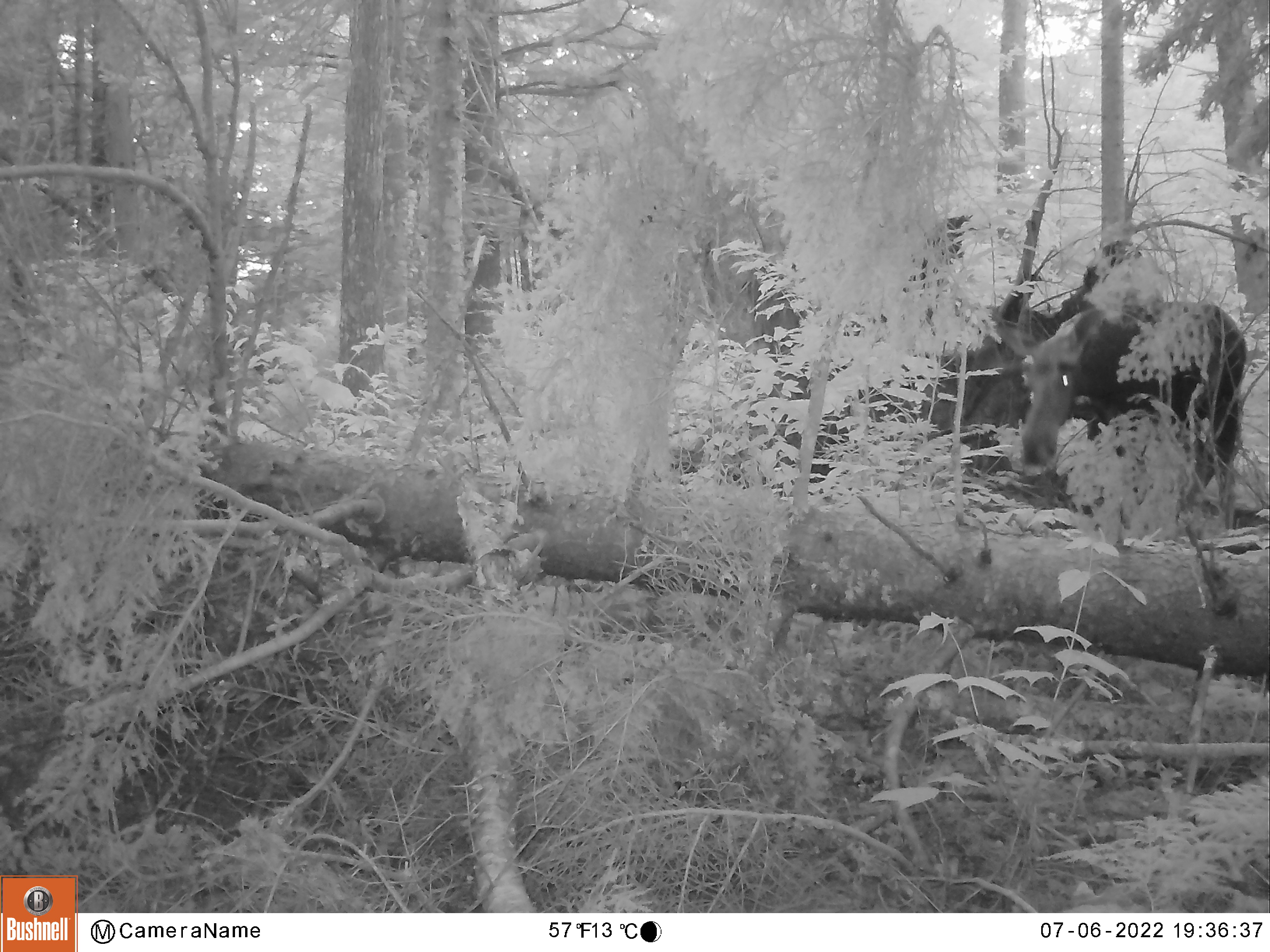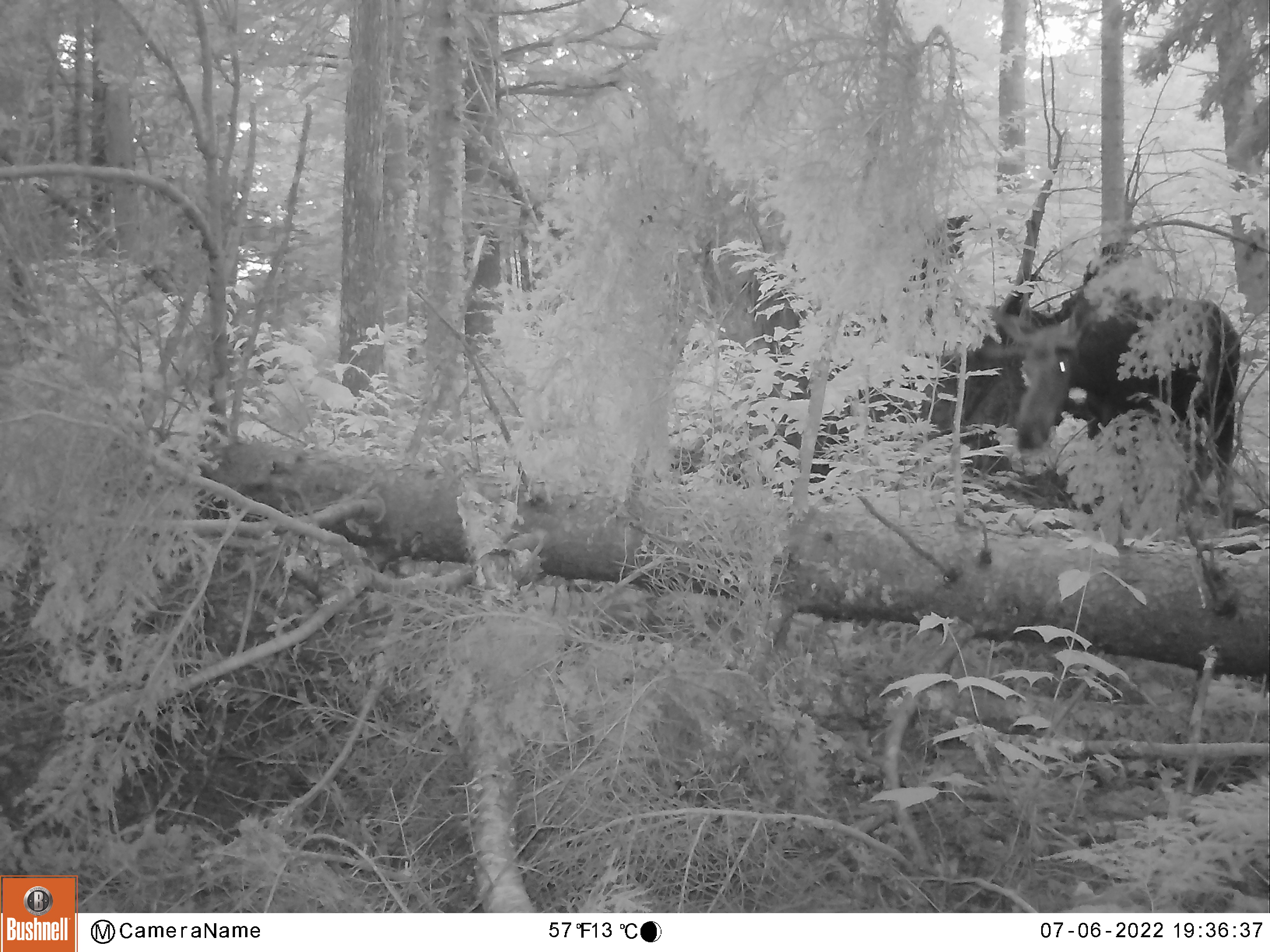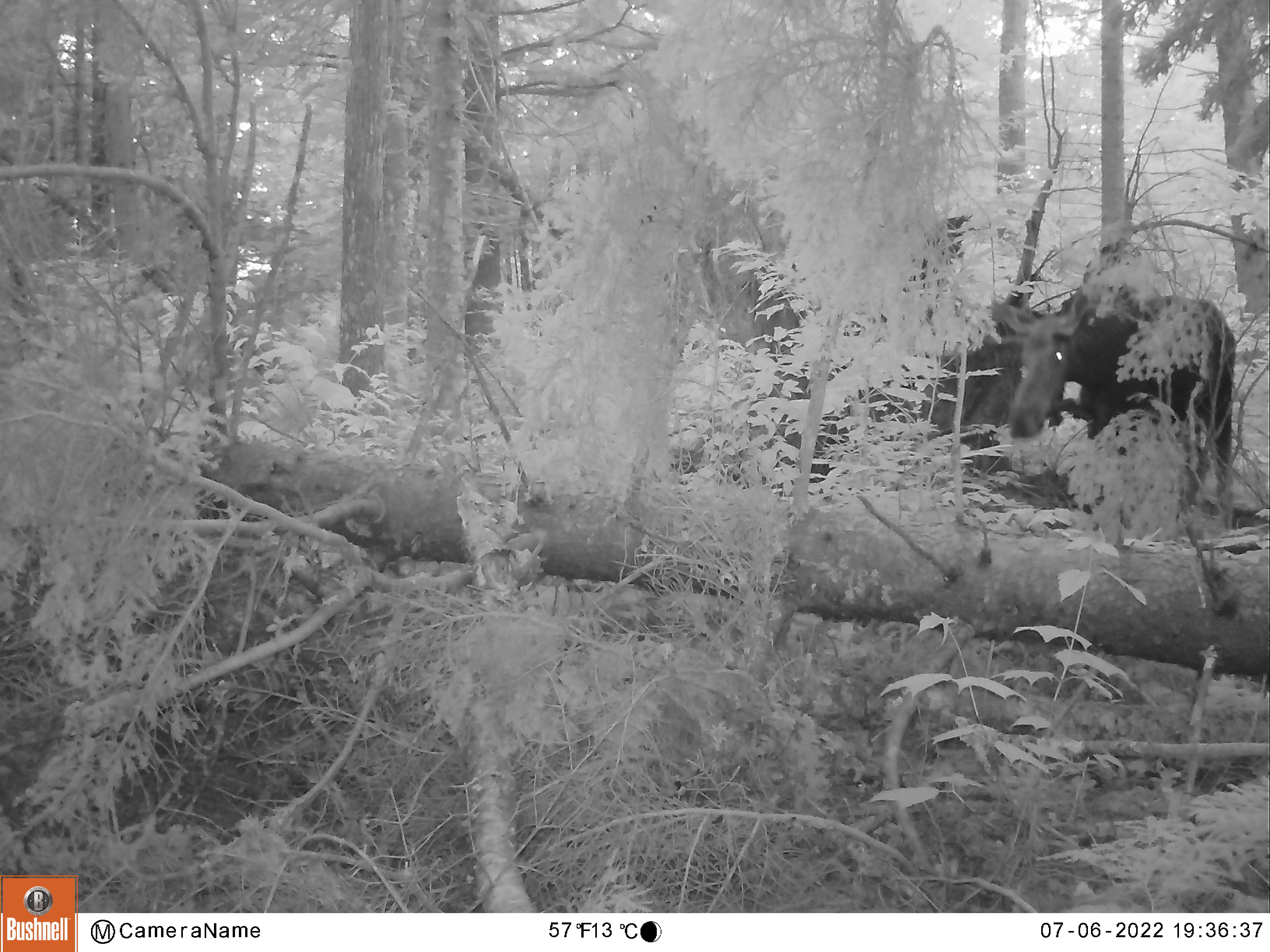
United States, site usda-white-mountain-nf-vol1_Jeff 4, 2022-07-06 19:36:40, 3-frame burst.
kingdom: Animalia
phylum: Chordata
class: Mammalia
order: Artiodactyla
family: Cervidae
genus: Alces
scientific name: Alces alces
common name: moose